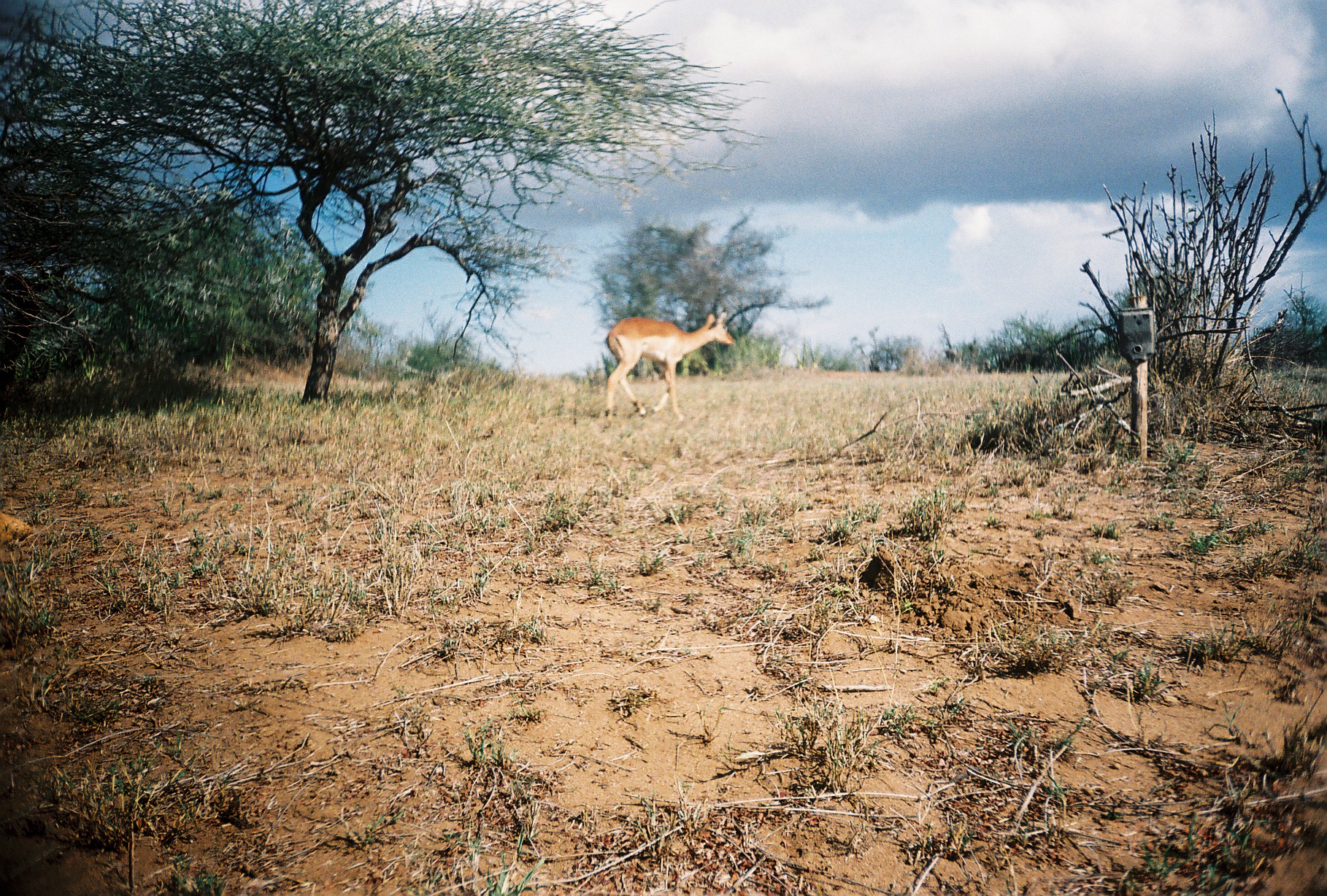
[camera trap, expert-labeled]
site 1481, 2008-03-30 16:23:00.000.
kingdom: Animalia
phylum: Chordata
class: Mammalia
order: Artiodactyla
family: Bovidae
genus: Aepyceros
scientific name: Aepyceros melampus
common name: impala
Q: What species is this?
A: Aepyceros melampus (impala).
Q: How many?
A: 1.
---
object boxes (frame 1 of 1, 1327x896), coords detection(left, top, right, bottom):
aepyceros melampus: detection(605, 309, 736, 421)